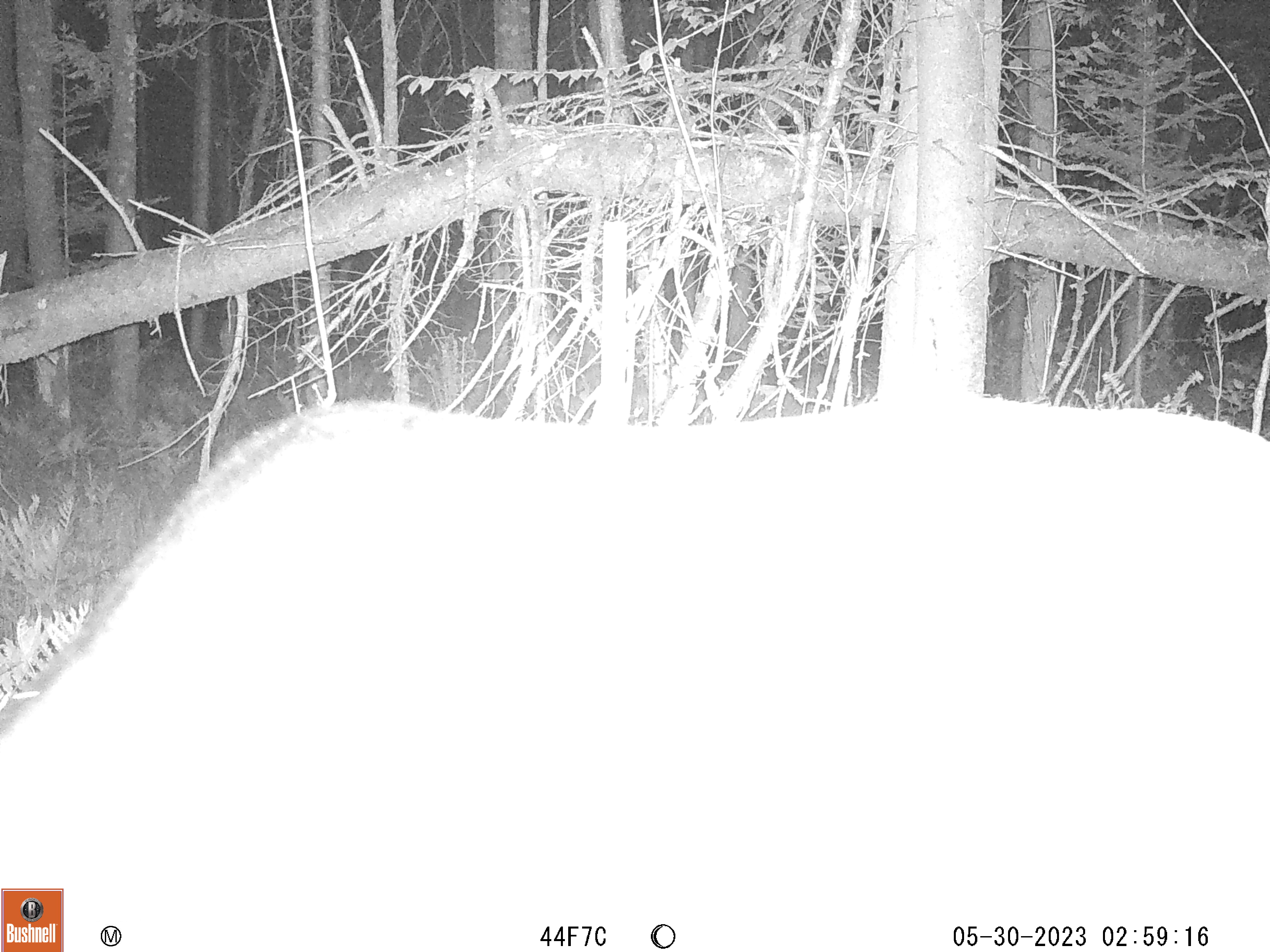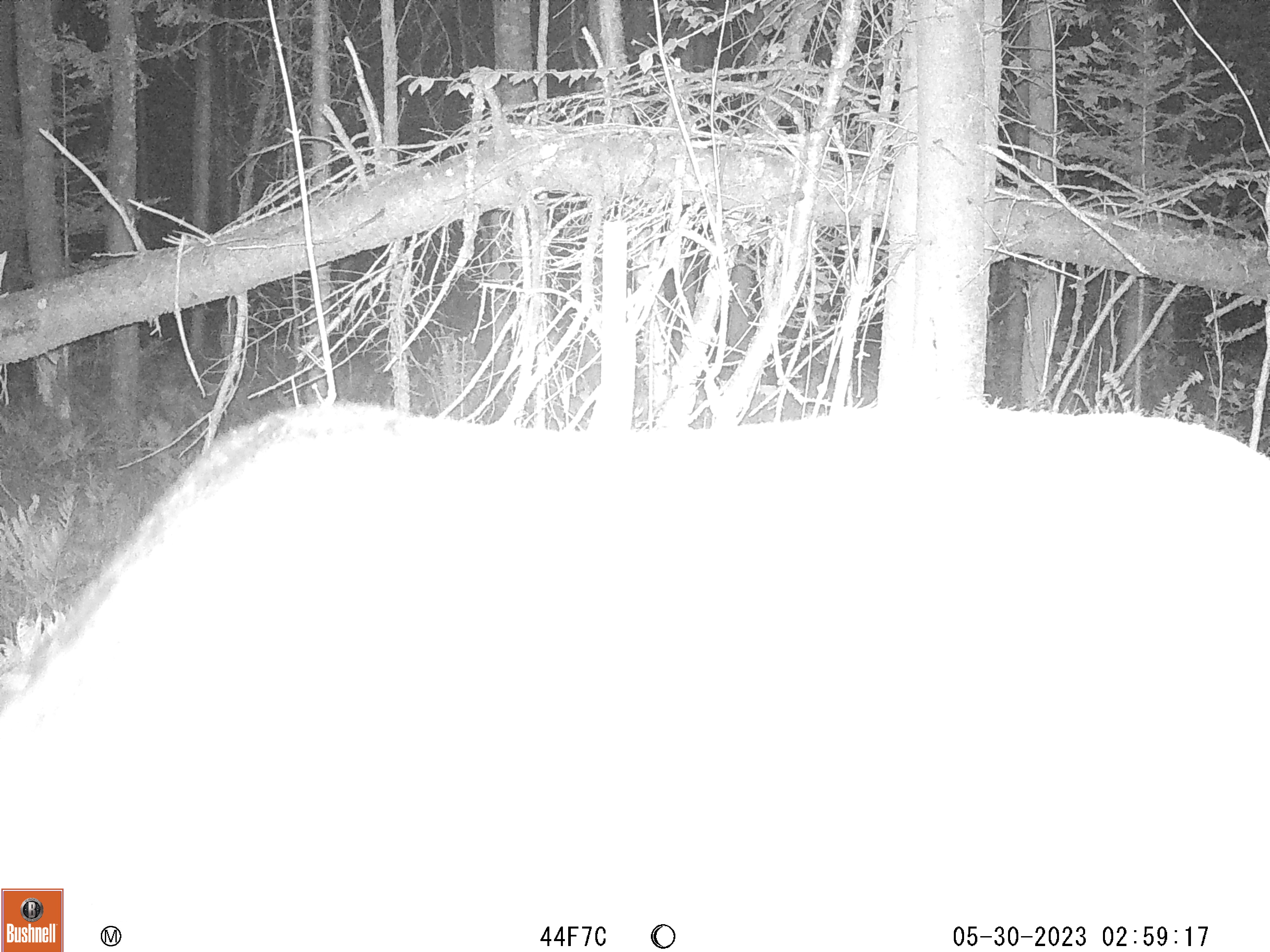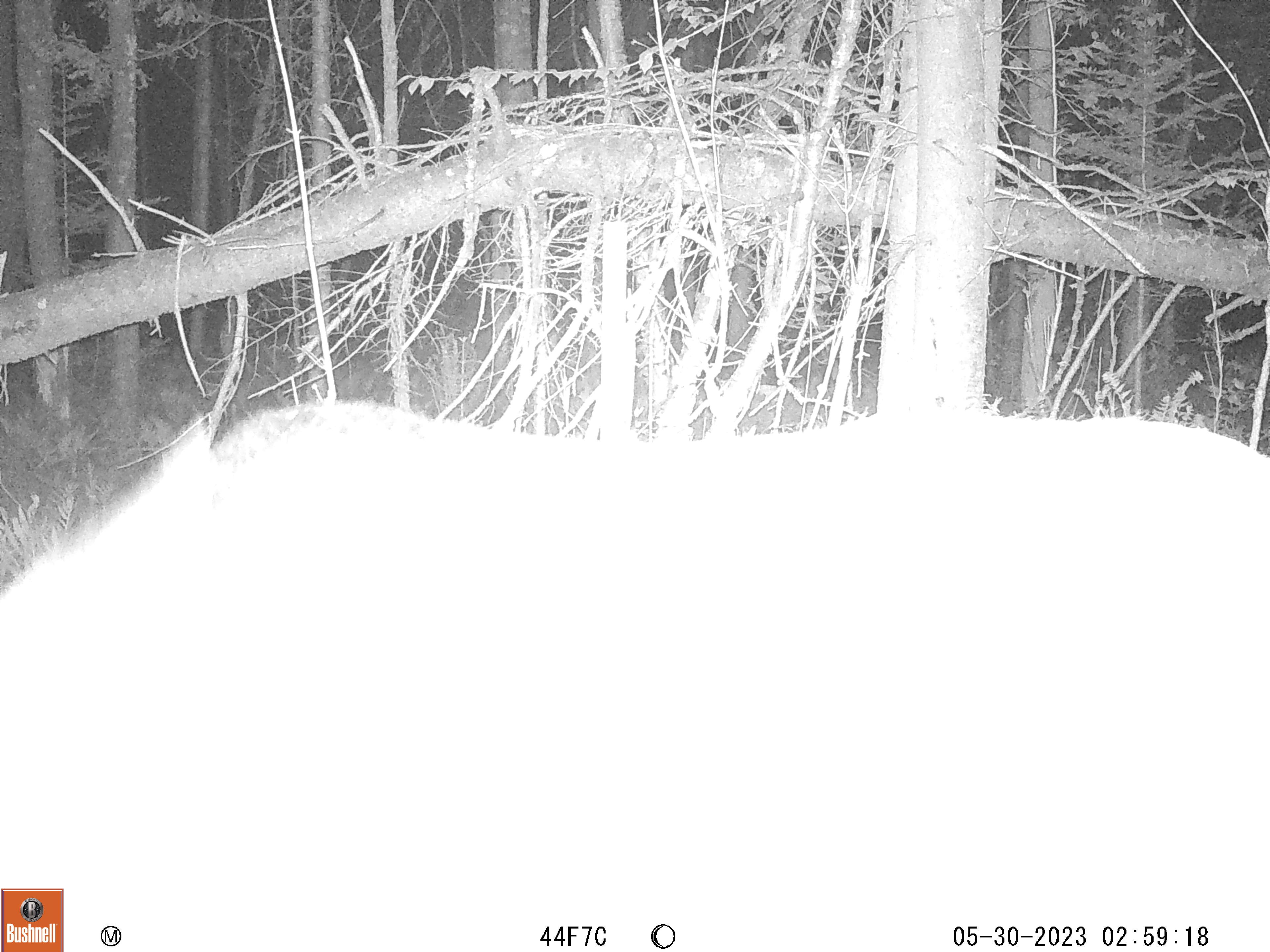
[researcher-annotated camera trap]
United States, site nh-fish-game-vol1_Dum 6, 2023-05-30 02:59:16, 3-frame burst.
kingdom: Animalia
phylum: Chordata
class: Mammalia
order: Artiodactyla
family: Cervidae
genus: Alces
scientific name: Alces alces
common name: moose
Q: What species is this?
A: Moose (Alces alces).